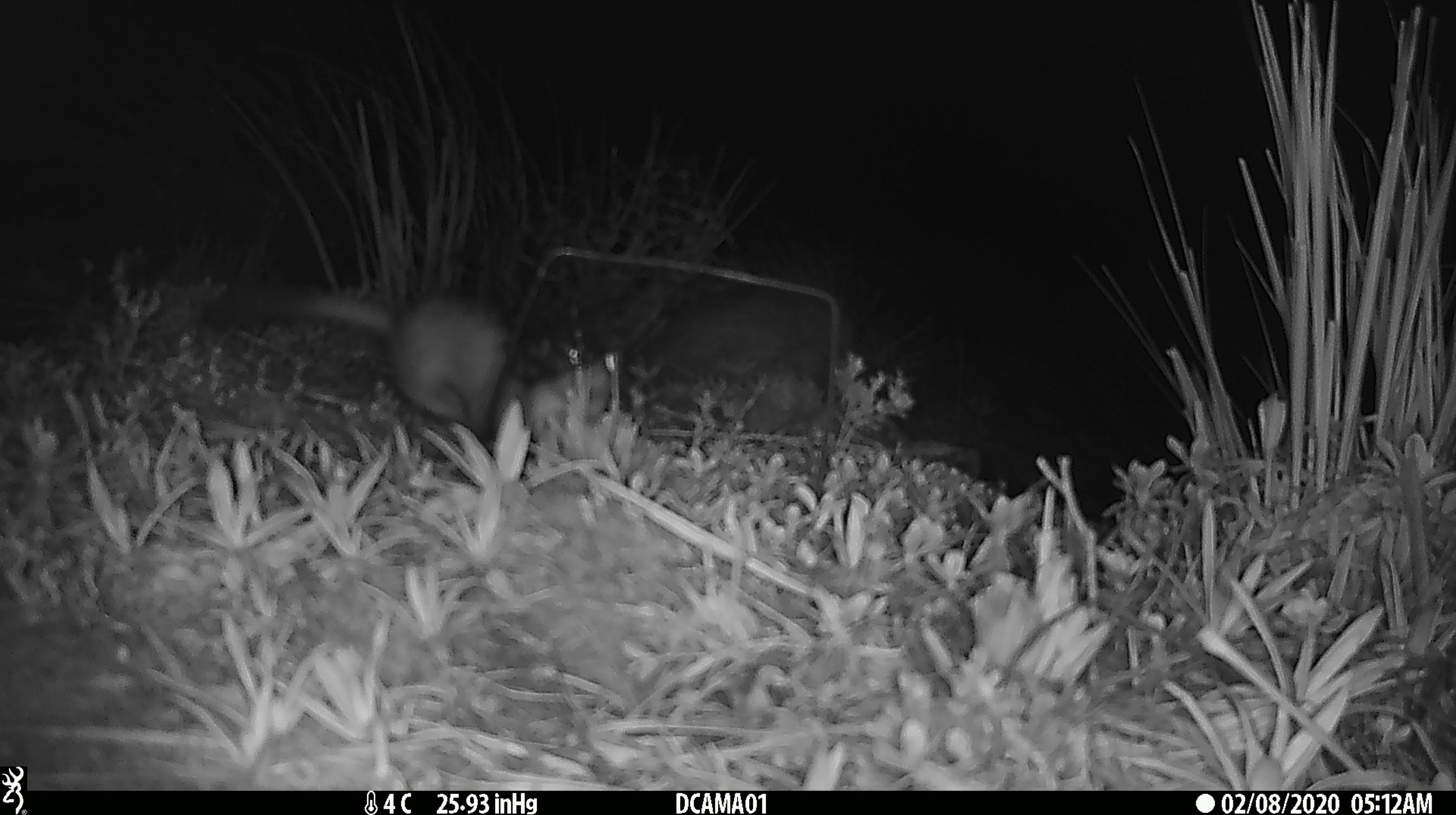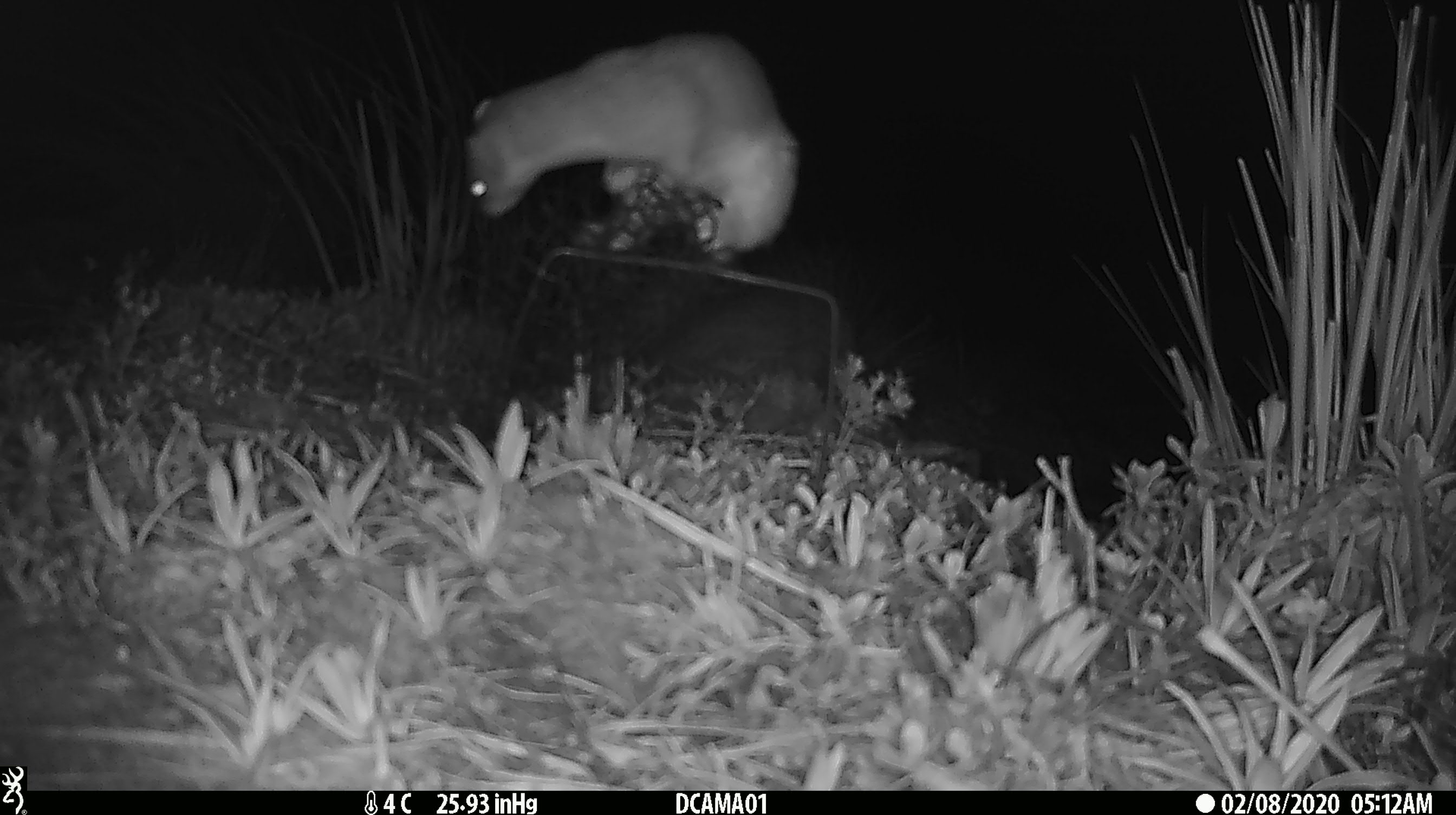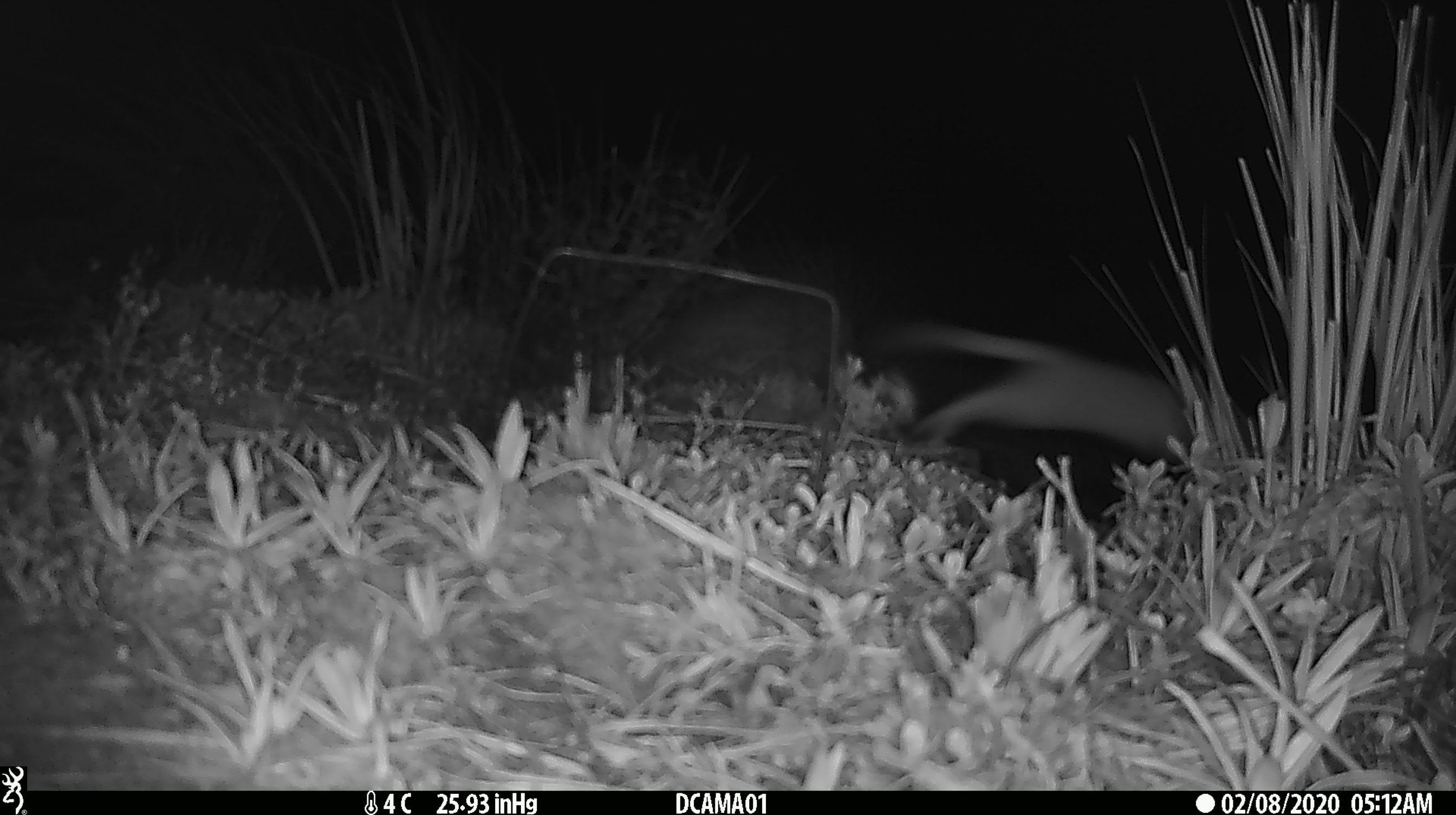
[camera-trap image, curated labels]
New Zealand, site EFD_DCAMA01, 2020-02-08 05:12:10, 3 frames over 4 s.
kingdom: Animalia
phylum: Chordata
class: Mammalia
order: Carnivora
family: Mustelidae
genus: Mustela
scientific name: Mustela erminea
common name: stoat